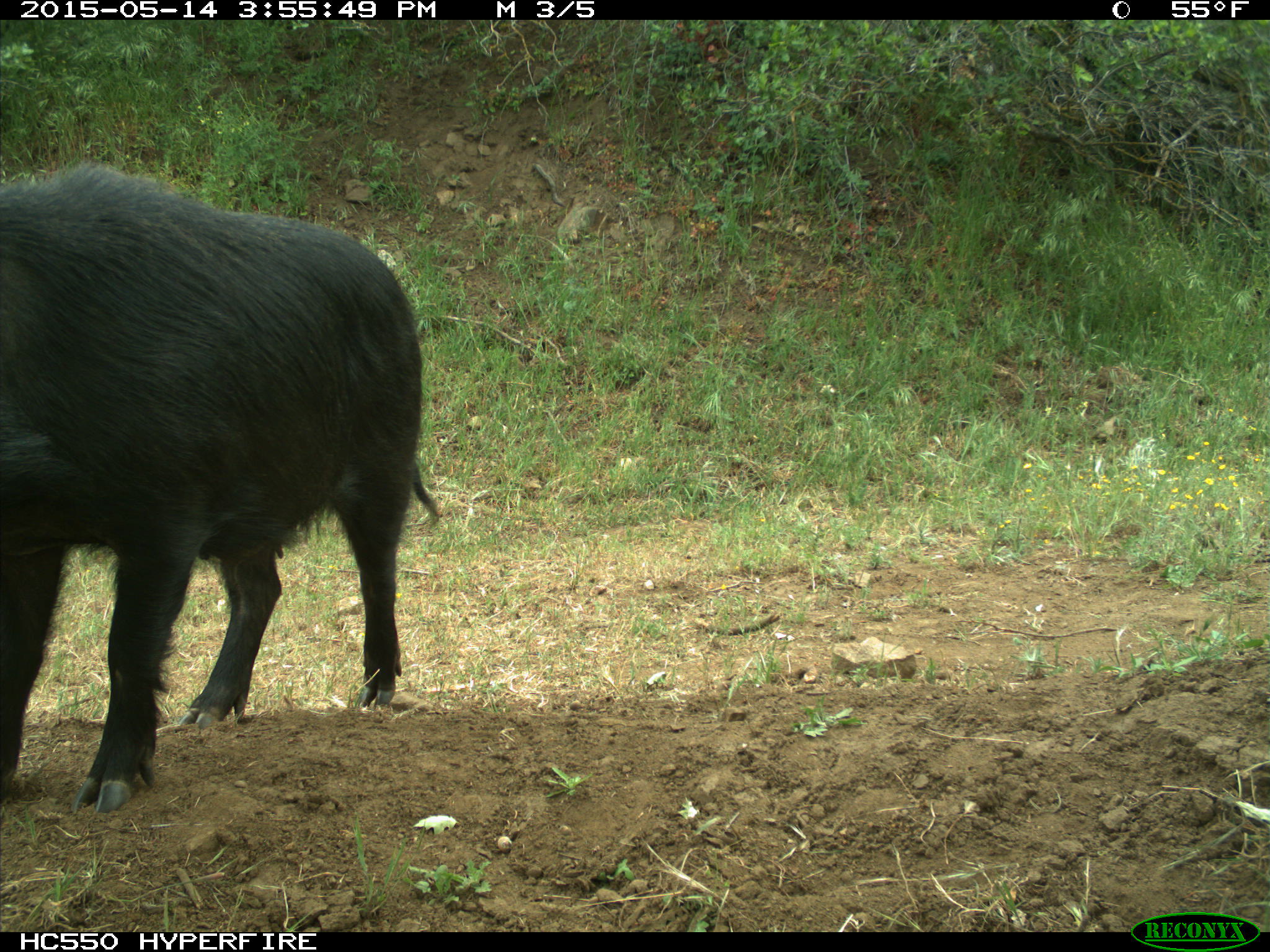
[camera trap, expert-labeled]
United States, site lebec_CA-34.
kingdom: Animalia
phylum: Chordata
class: Mammalia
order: Artiodactyla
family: Suidae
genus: Sus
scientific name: Sus scrofa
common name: wild boar